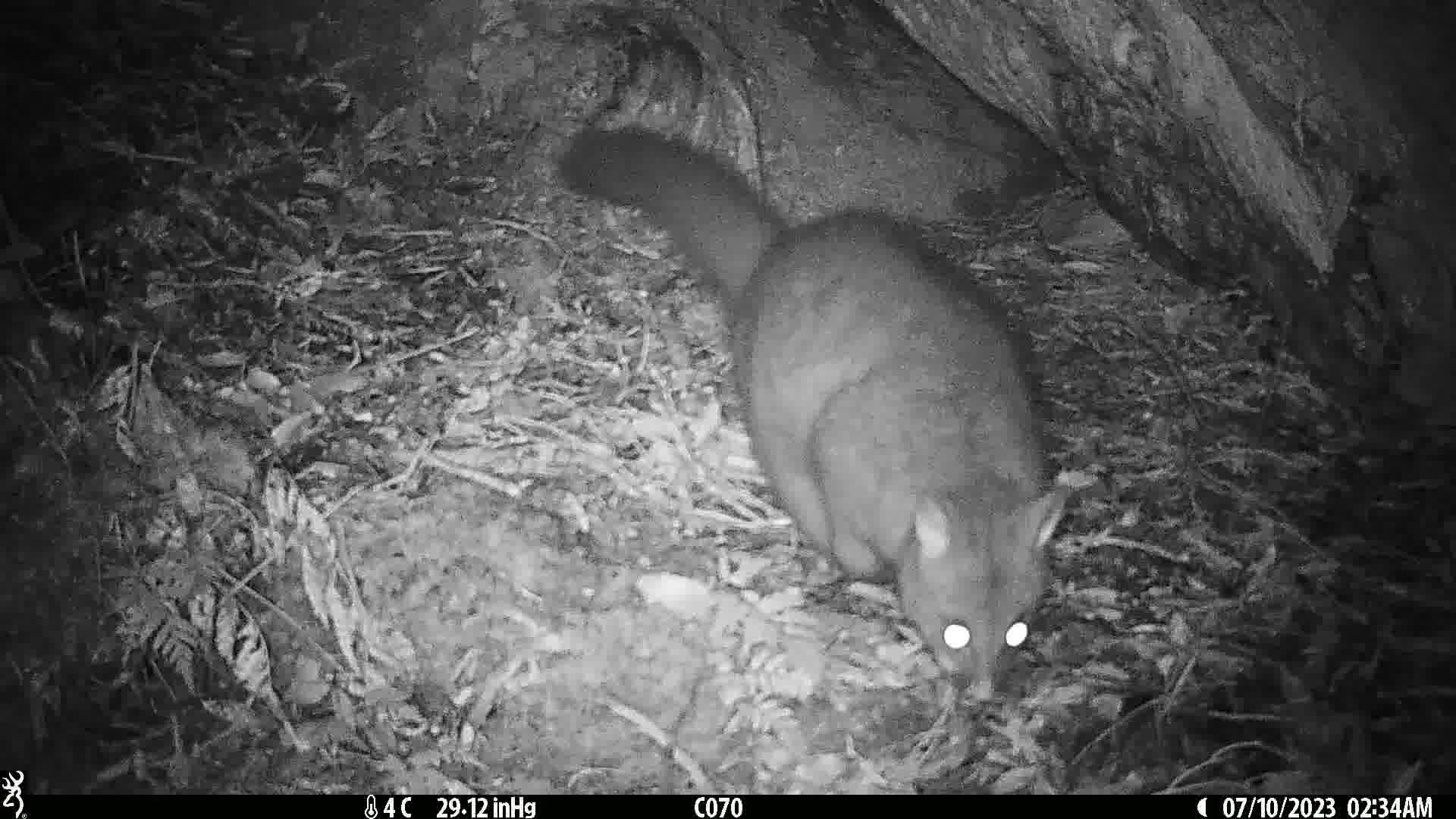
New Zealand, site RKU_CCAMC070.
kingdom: Animalia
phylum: Chordata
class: Mammalia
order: Diprotodontia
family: Phalangeridae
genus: Trichosurus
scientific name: Trichosurus vulpecula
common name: common brushtail possum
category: possum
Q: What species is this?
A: Possum (common brushtail possum) (Trichosurus vulpecula).